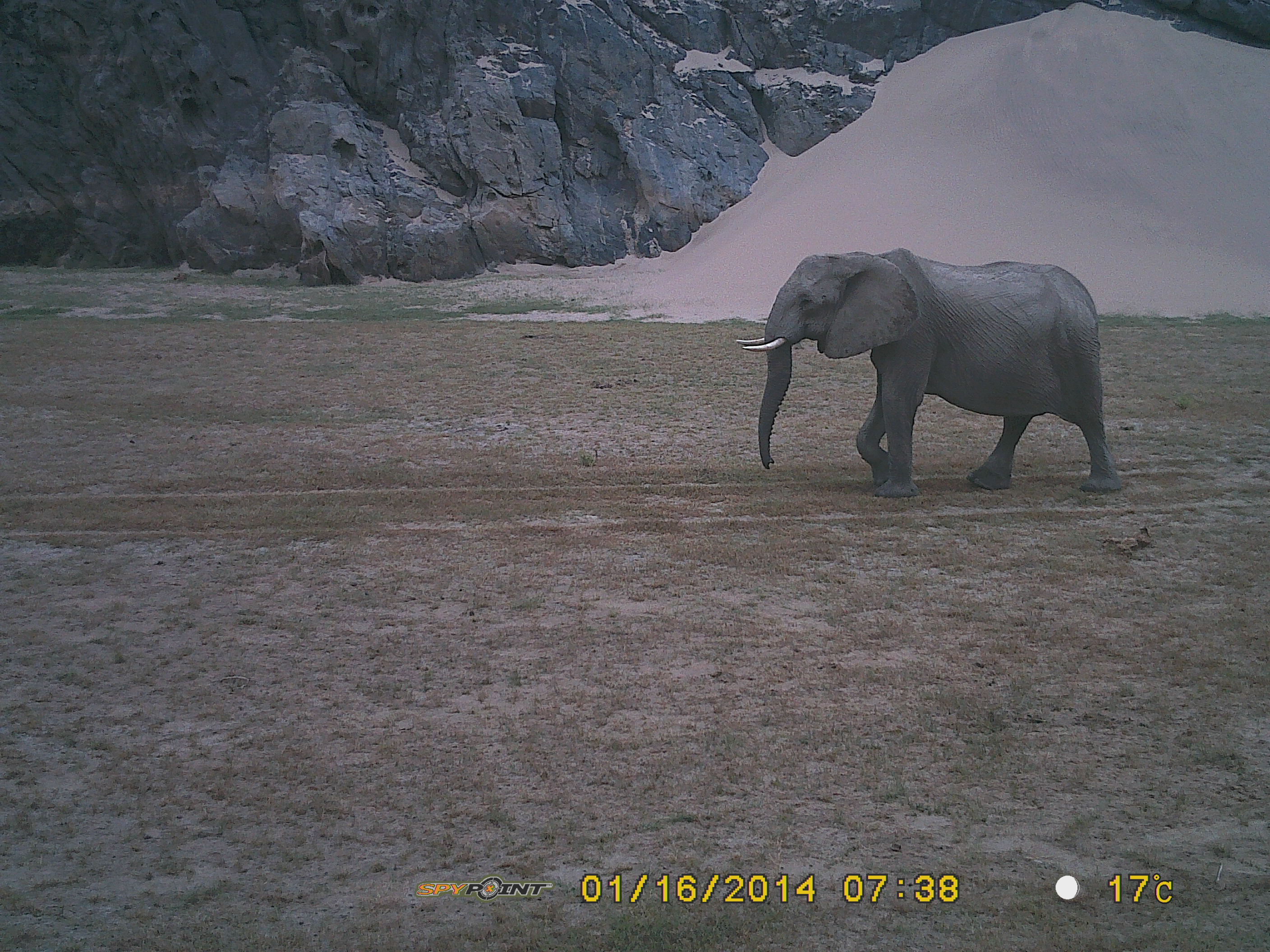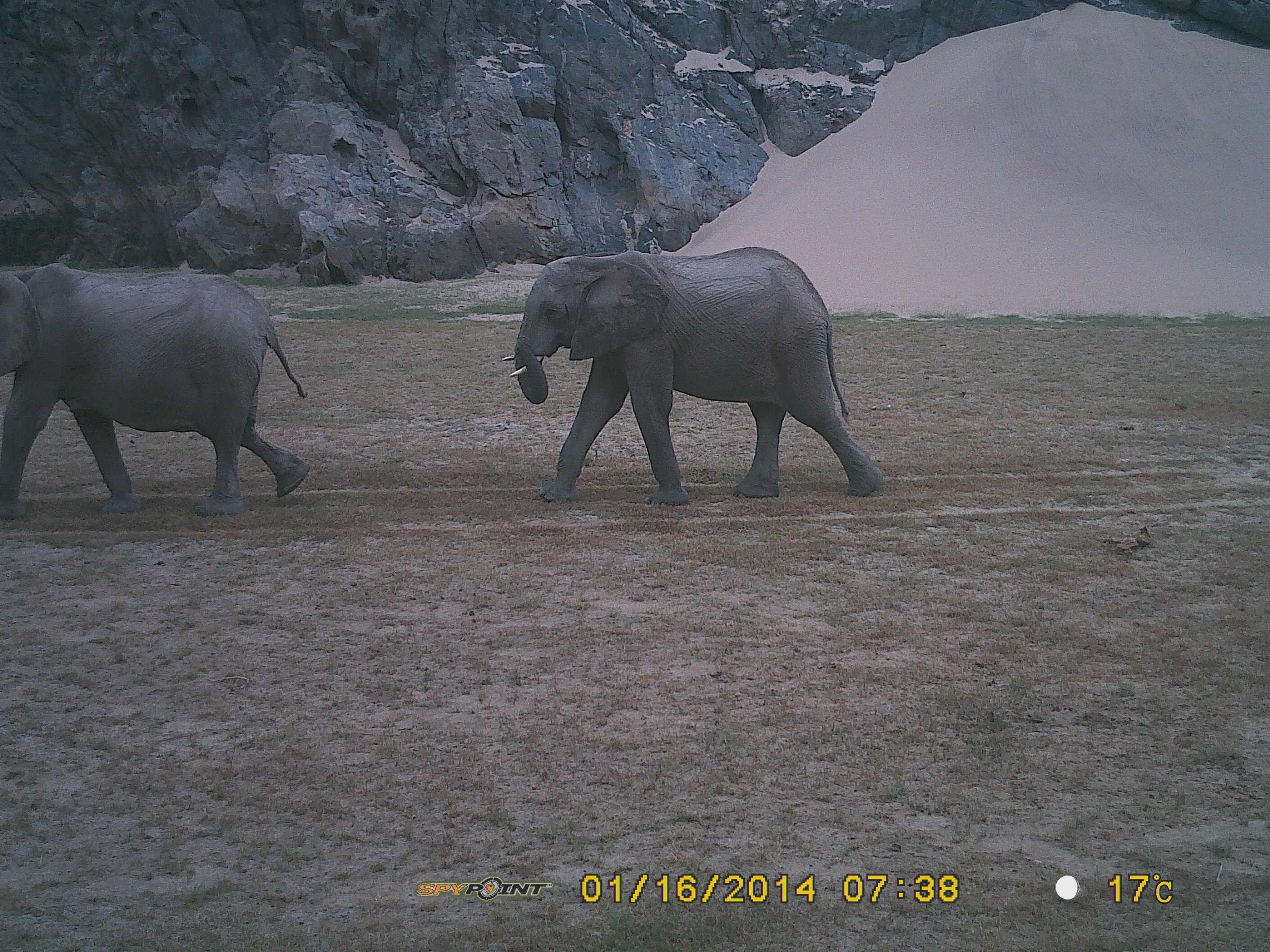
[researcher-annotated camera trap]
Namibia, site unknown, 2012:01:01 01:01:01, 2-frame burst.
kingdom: Animalia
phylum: Chordata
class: Mammalia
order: Proboscidea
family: Elephantidae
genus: Loxodonta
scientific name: Loxodonta africana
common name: african elephant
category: loxodanta africana